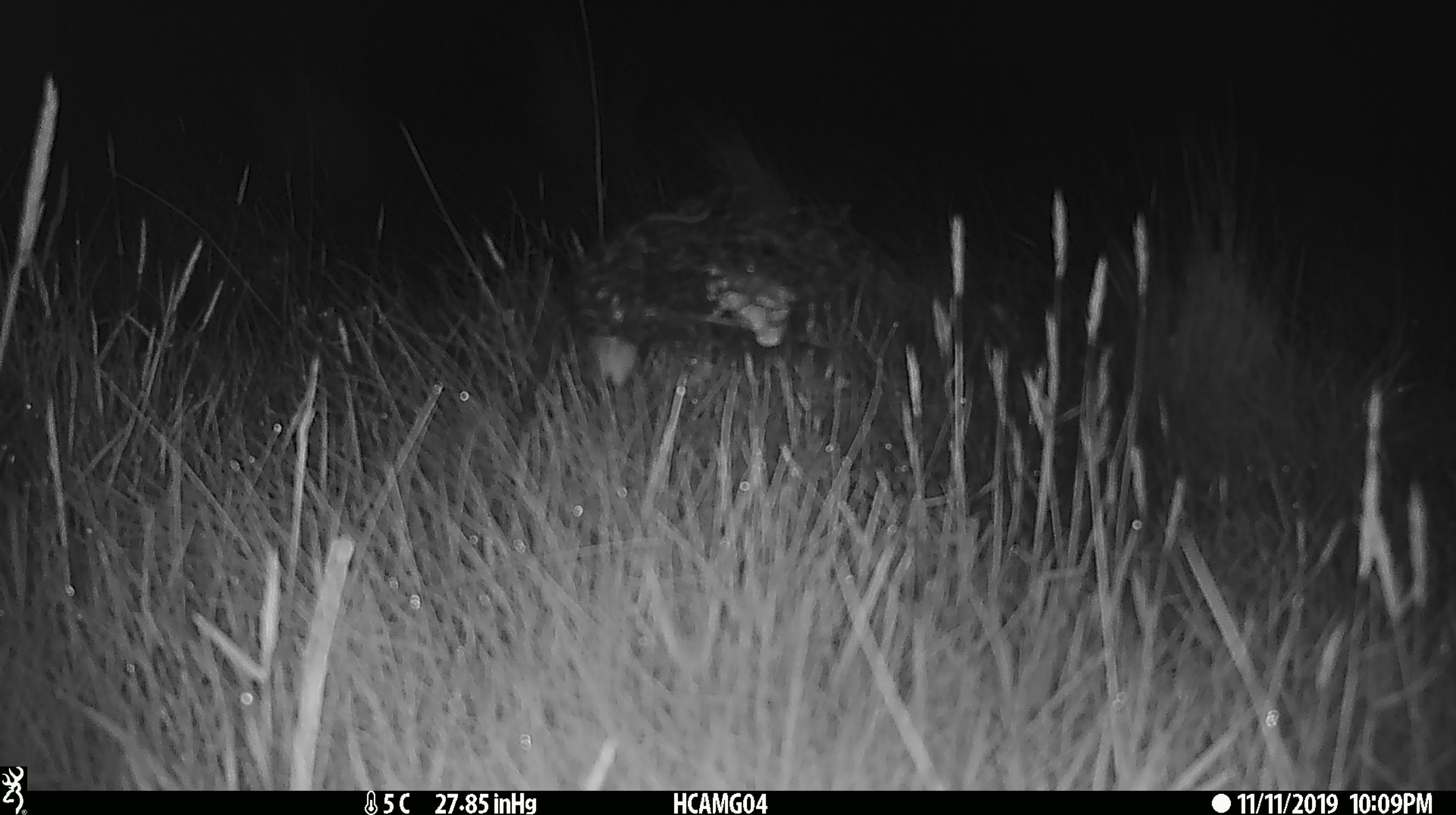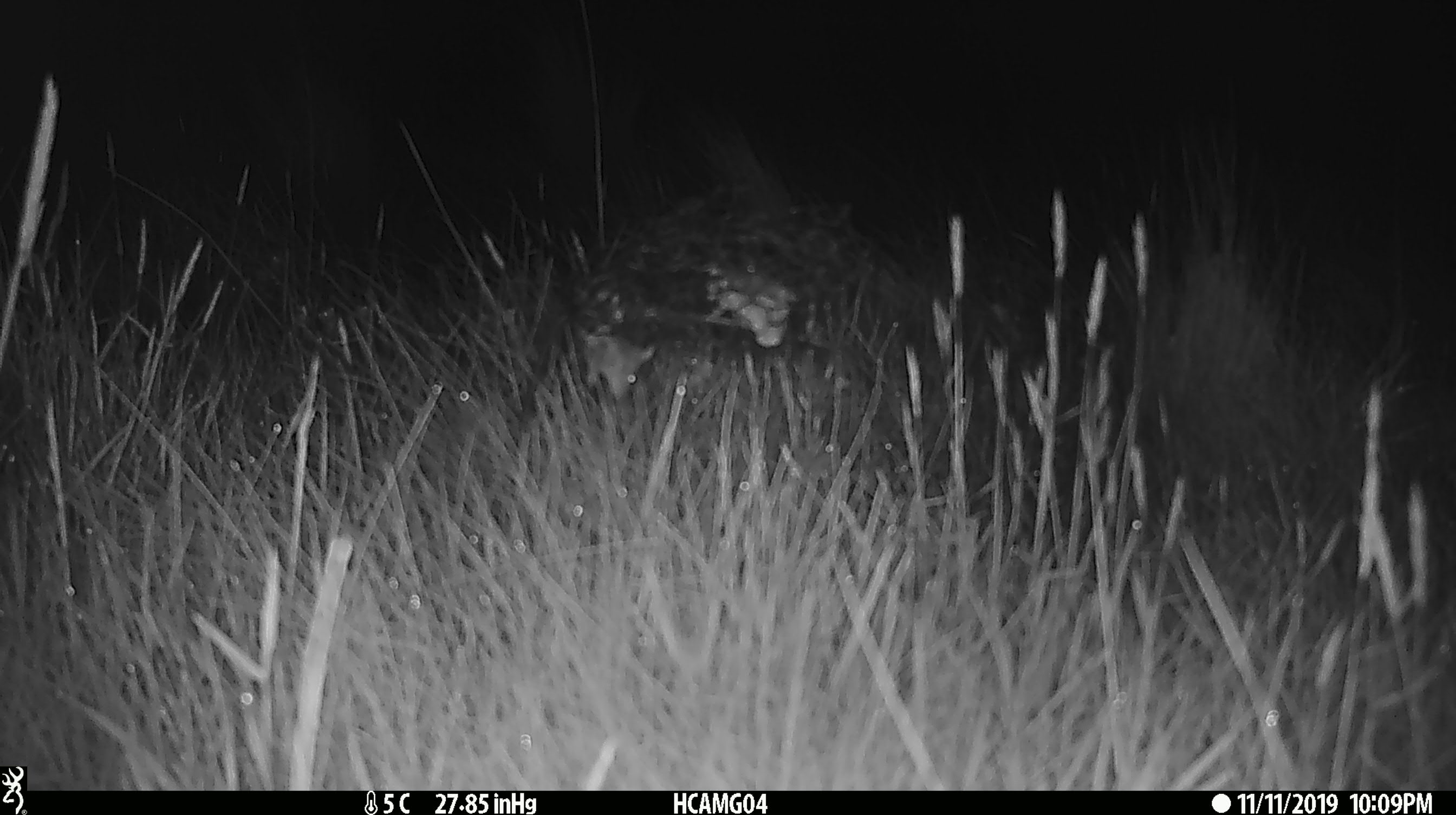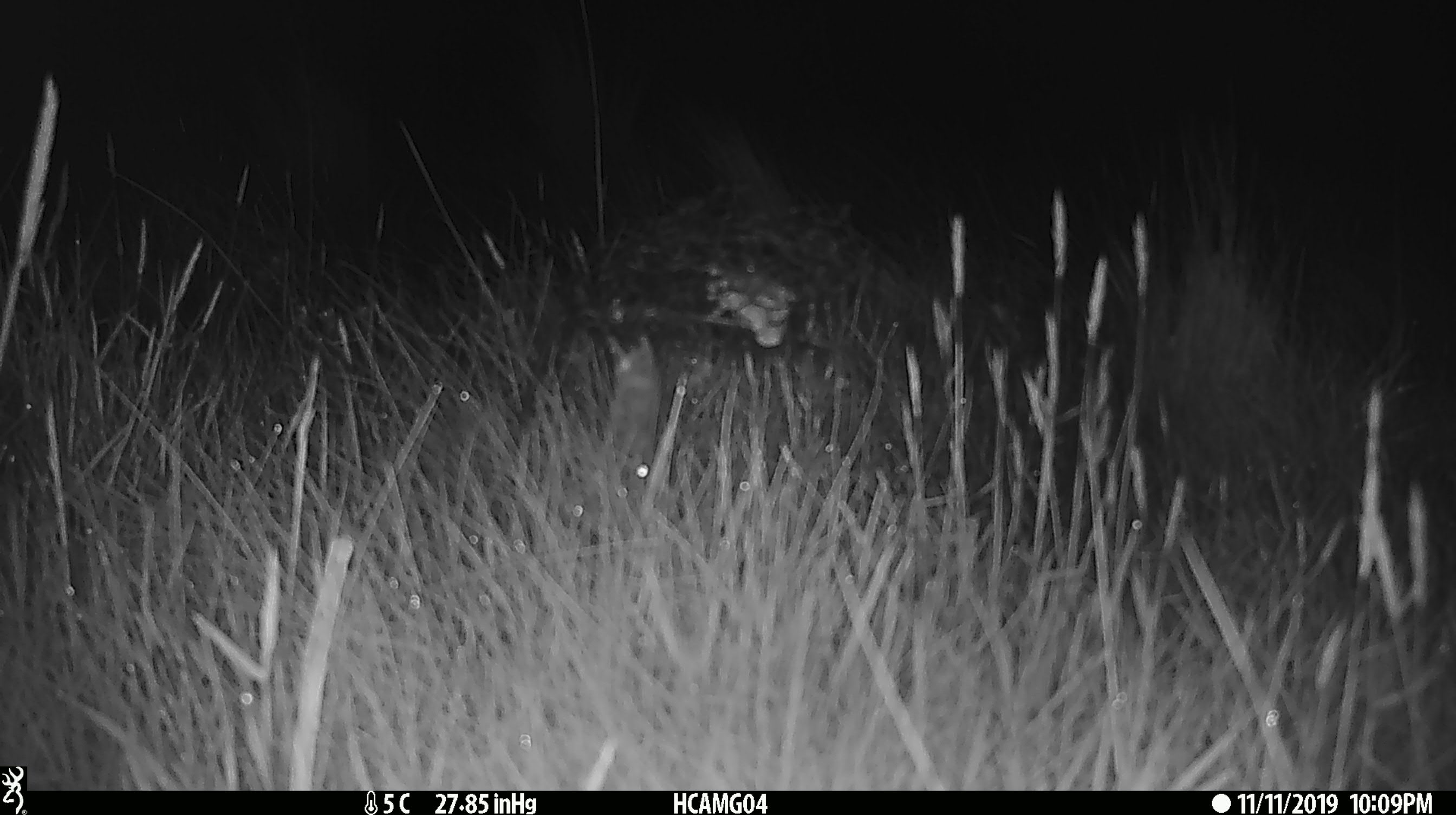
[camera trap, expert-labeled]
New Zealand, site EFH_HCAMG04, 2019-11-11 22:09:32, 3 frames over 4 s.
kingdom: Animalia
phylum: Chordata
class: Mammalia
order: Rodentia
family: Muridae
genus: Mus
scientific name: Mus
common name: mouse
Mouse (Mus).